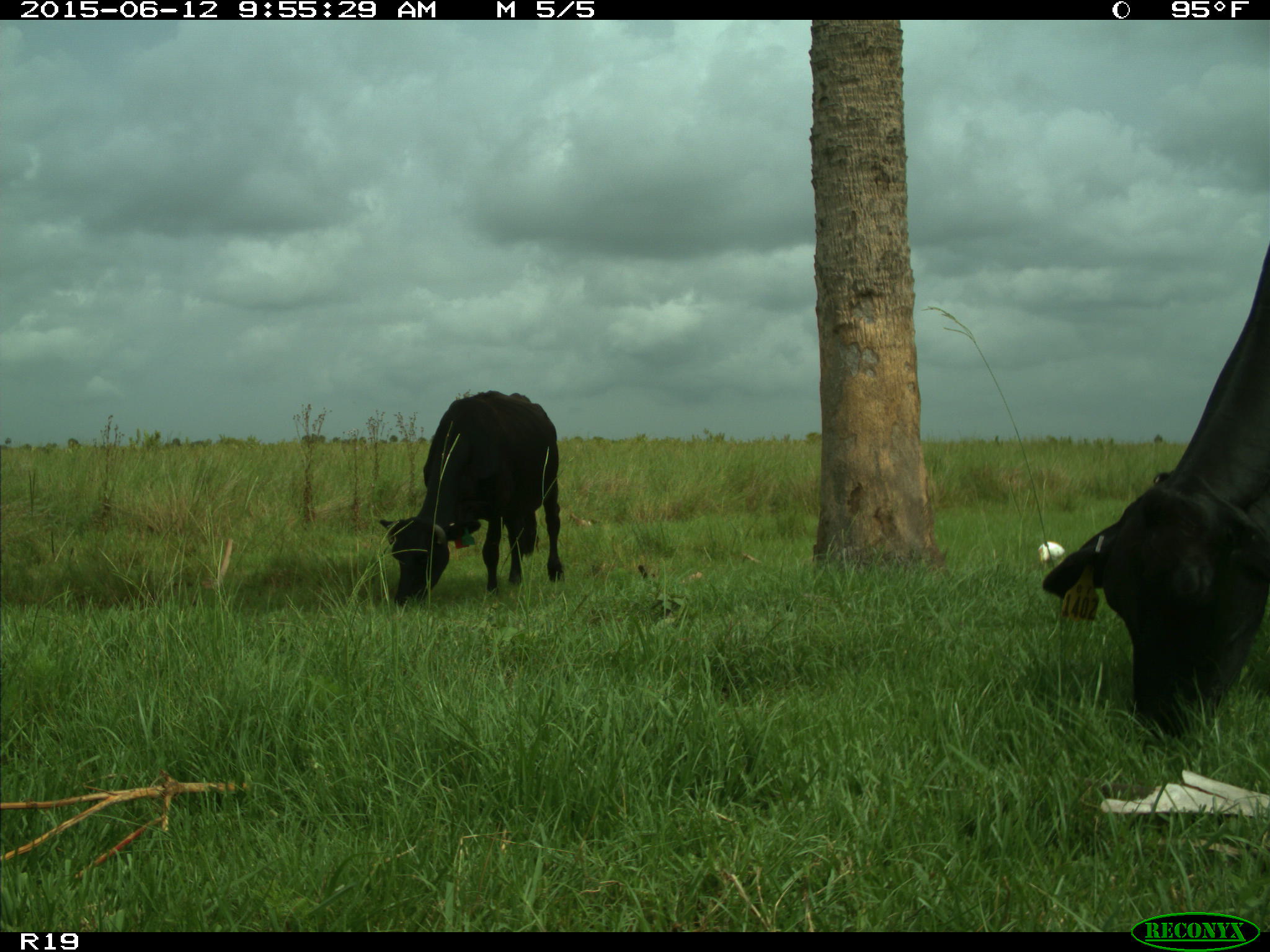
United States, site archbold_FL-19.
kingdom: Animalia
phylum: Chordata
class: Mammalia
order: Artiodactyla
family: Bovidae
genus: Bos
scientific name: Bos taurus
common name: domestic cow